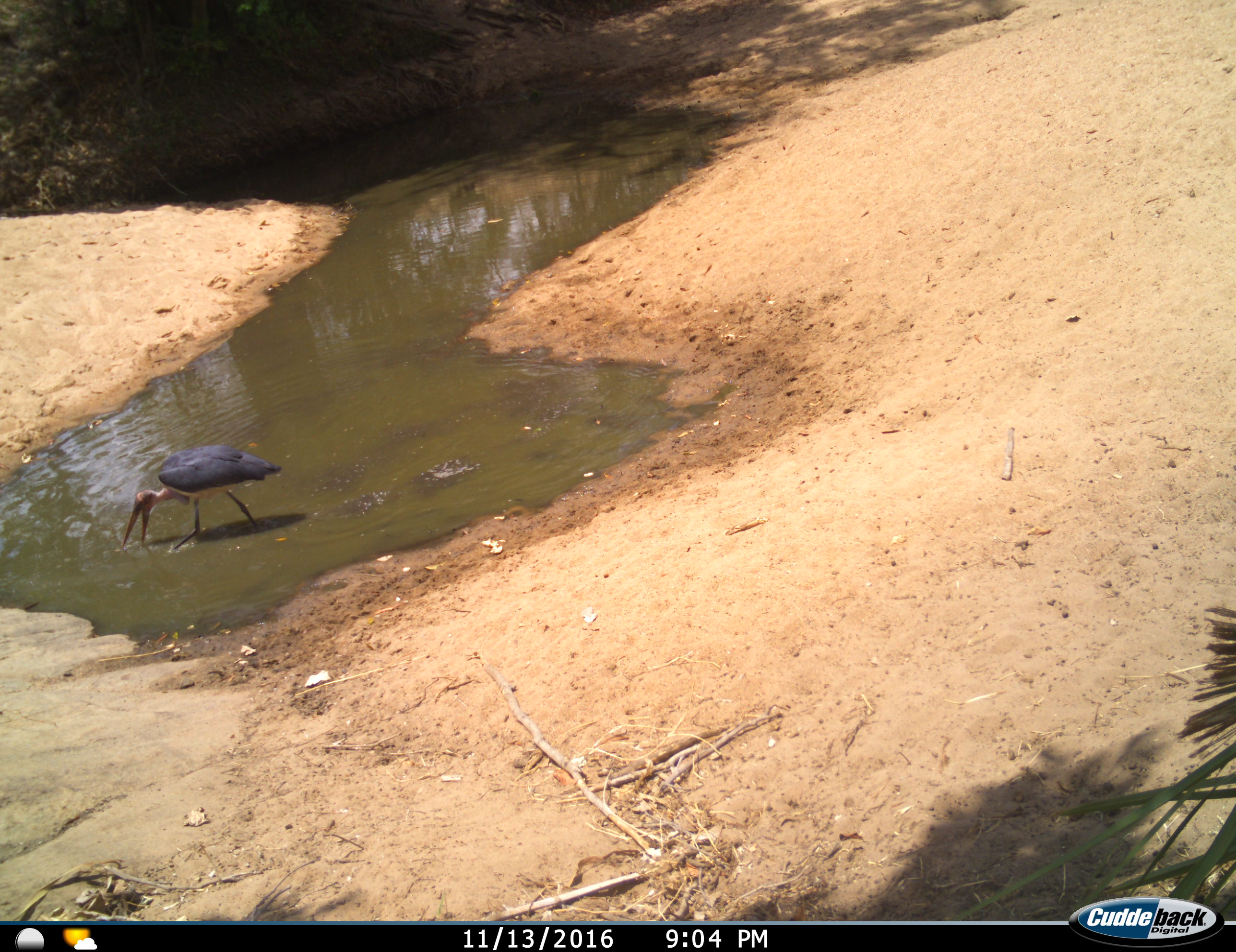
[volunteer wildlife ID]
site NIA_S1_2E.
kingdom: Animalia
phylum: Chordata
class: Aves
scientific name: Aves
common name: bird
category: birdother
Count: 1.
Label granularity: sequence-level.